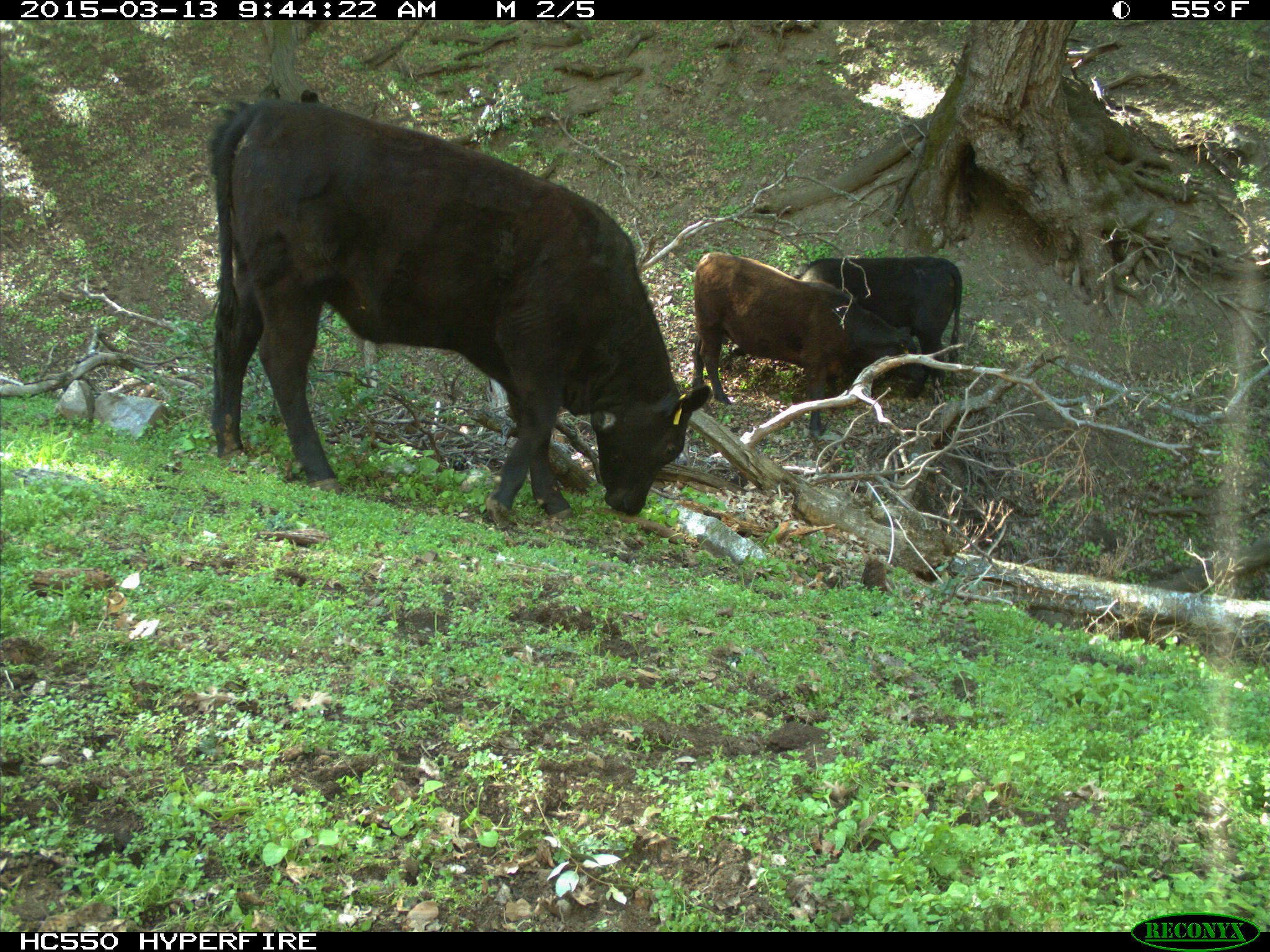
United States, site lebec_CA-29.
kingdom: Animalia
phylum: Chordata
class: Mammalia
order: Artiodactyla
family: Bovidae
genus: Bos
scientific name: Bos taurus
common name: domestic cow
Bos taurus (domestic cow).